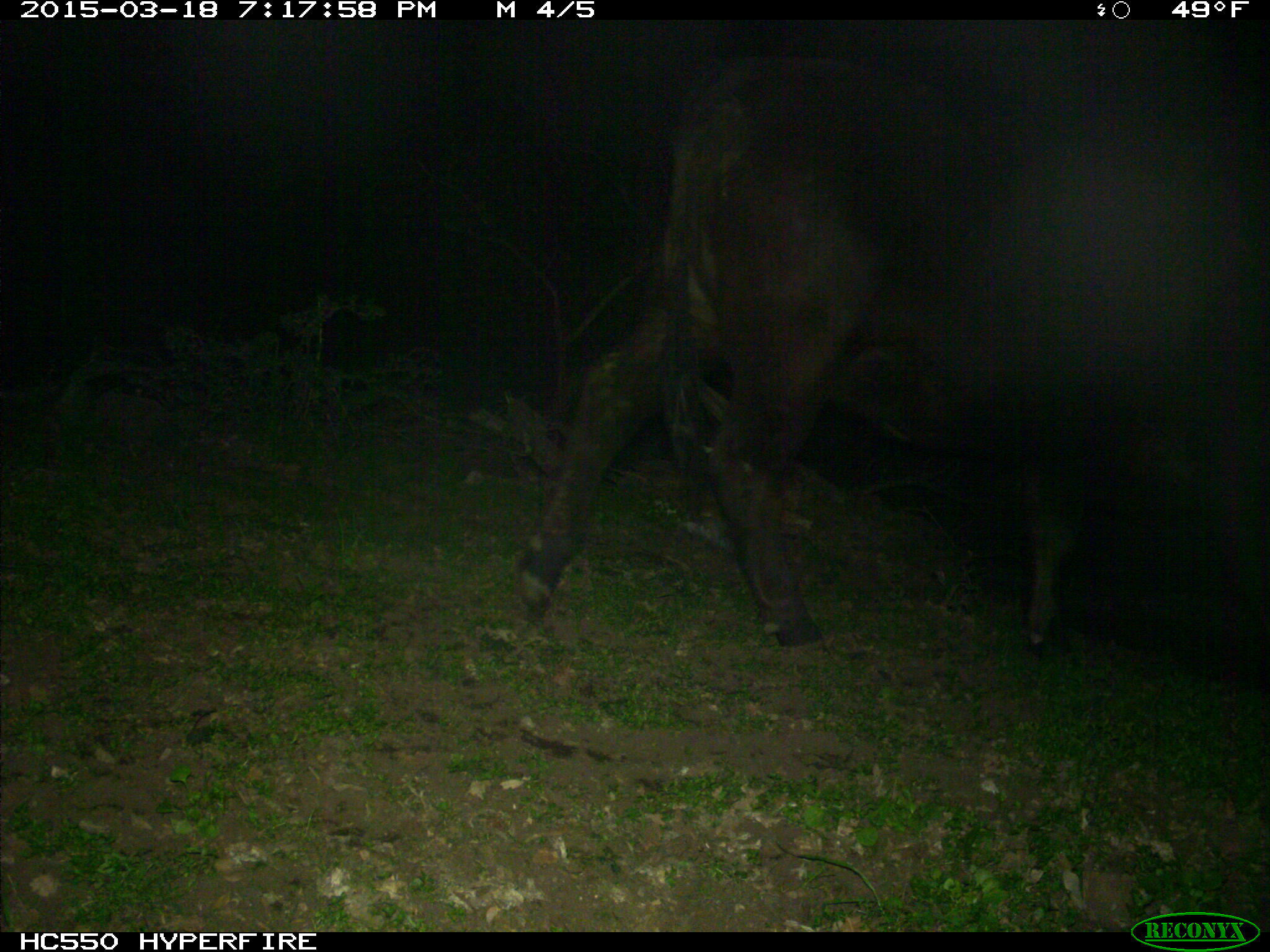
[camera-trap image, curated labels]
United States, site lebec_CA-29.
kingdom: Animalia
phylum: Chordata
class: Mammalia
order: Artiodactyla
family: Bovidae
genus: Bos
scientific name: Bos taurus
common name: domestic cow